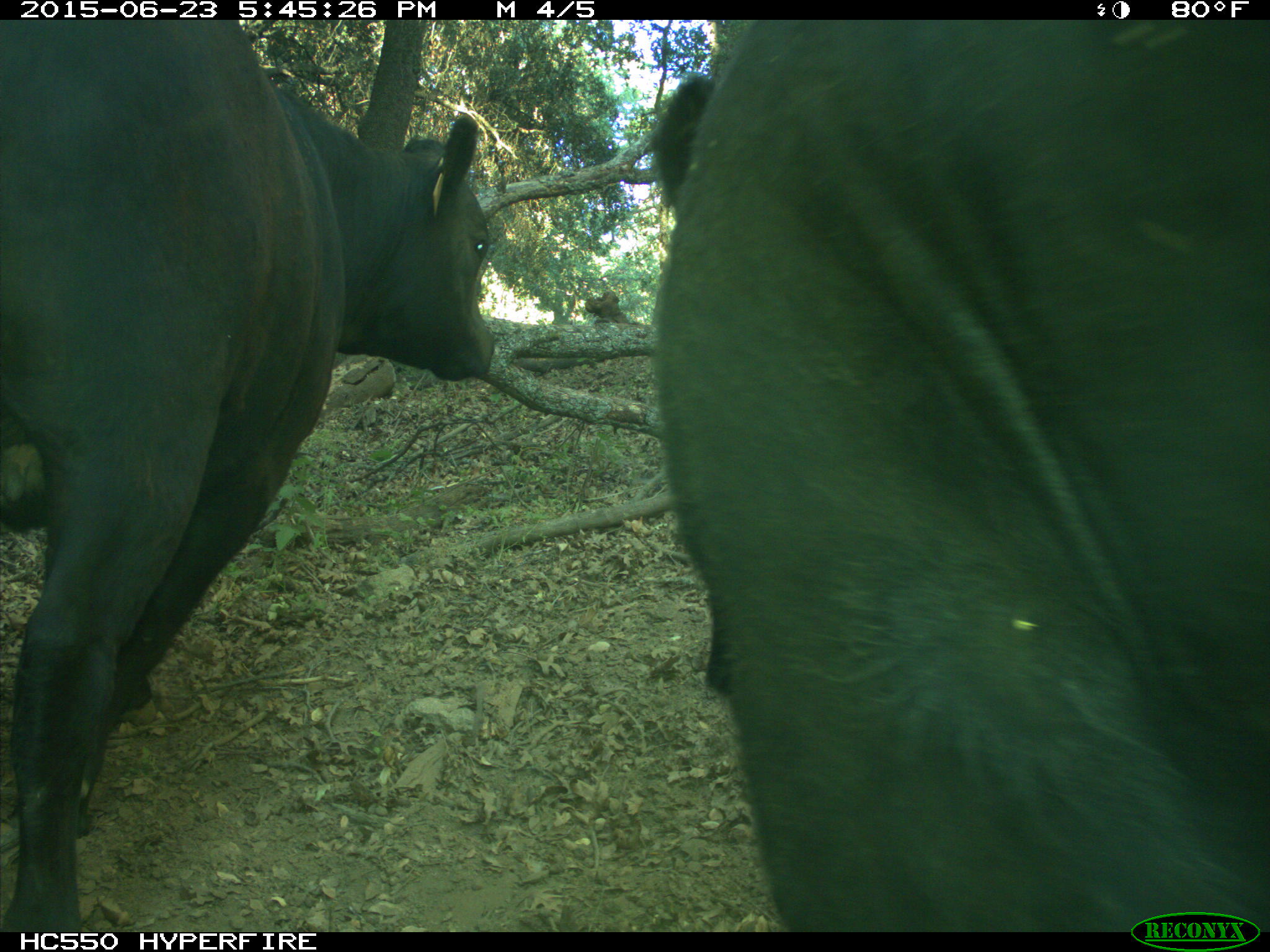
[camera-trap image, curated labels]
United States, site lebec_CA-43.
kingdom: Animalia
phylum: Chordata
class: Mammalia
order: Artiodactyla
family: Bovidae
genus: Bos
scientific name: Bos taurus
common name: domestic cow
Bos taurus (domestic cow).